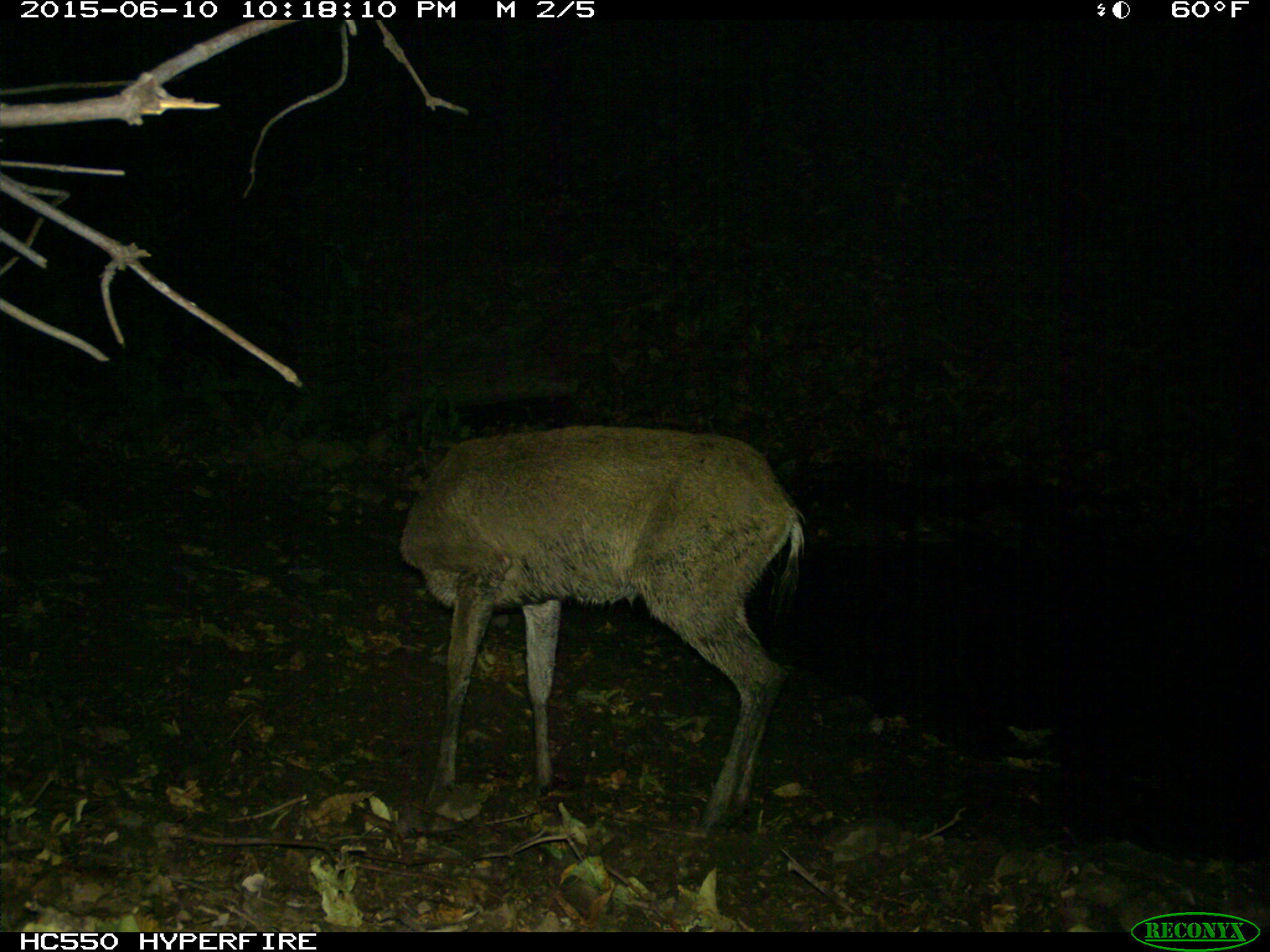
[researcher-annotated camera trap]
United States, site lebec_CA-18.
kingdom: Animalia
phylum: Chordata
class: Mammalia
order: Artiodactyla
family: Cervidae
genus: Odocoileus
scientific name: Odocoileus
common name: deer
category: unidentified deer